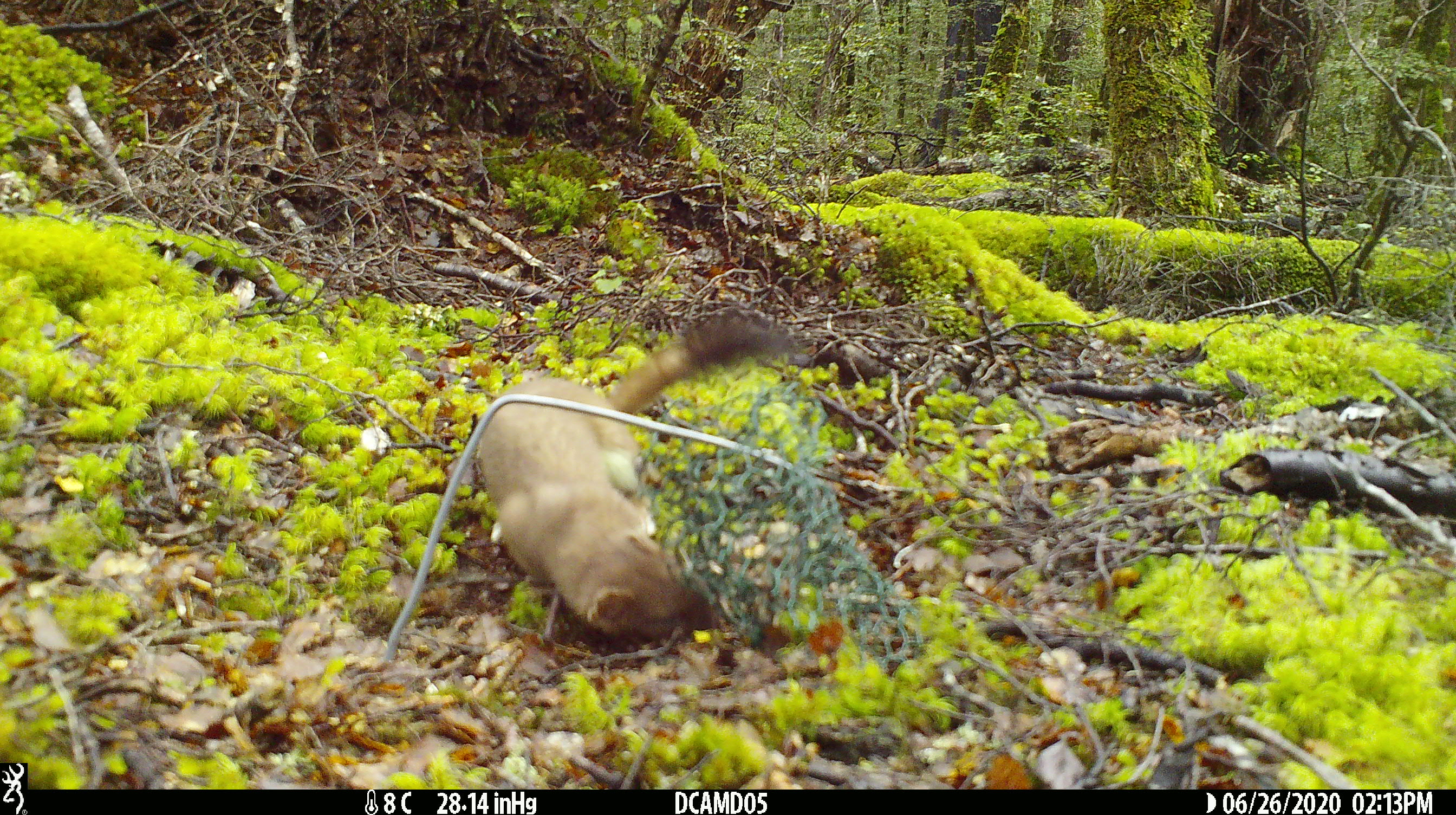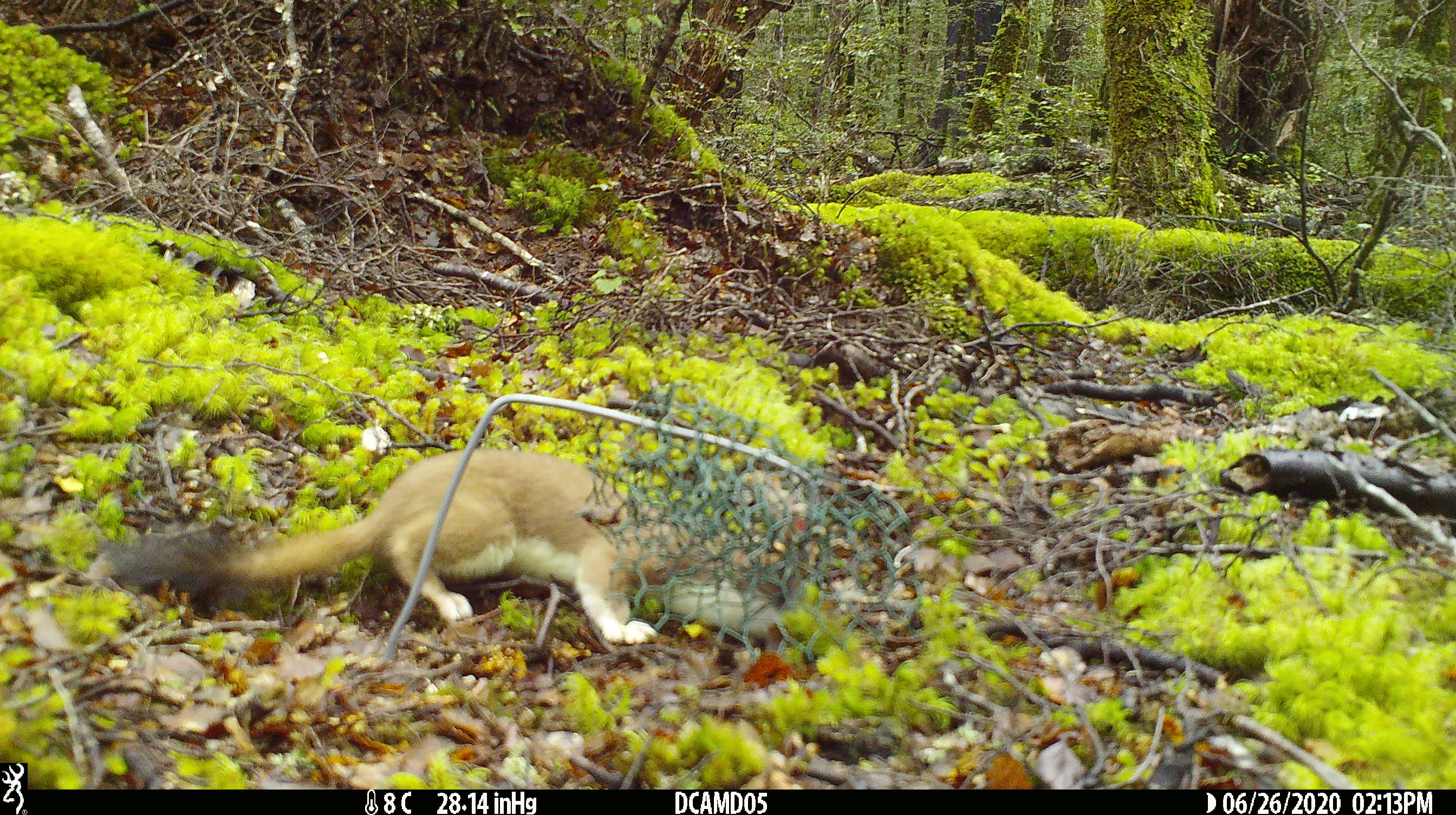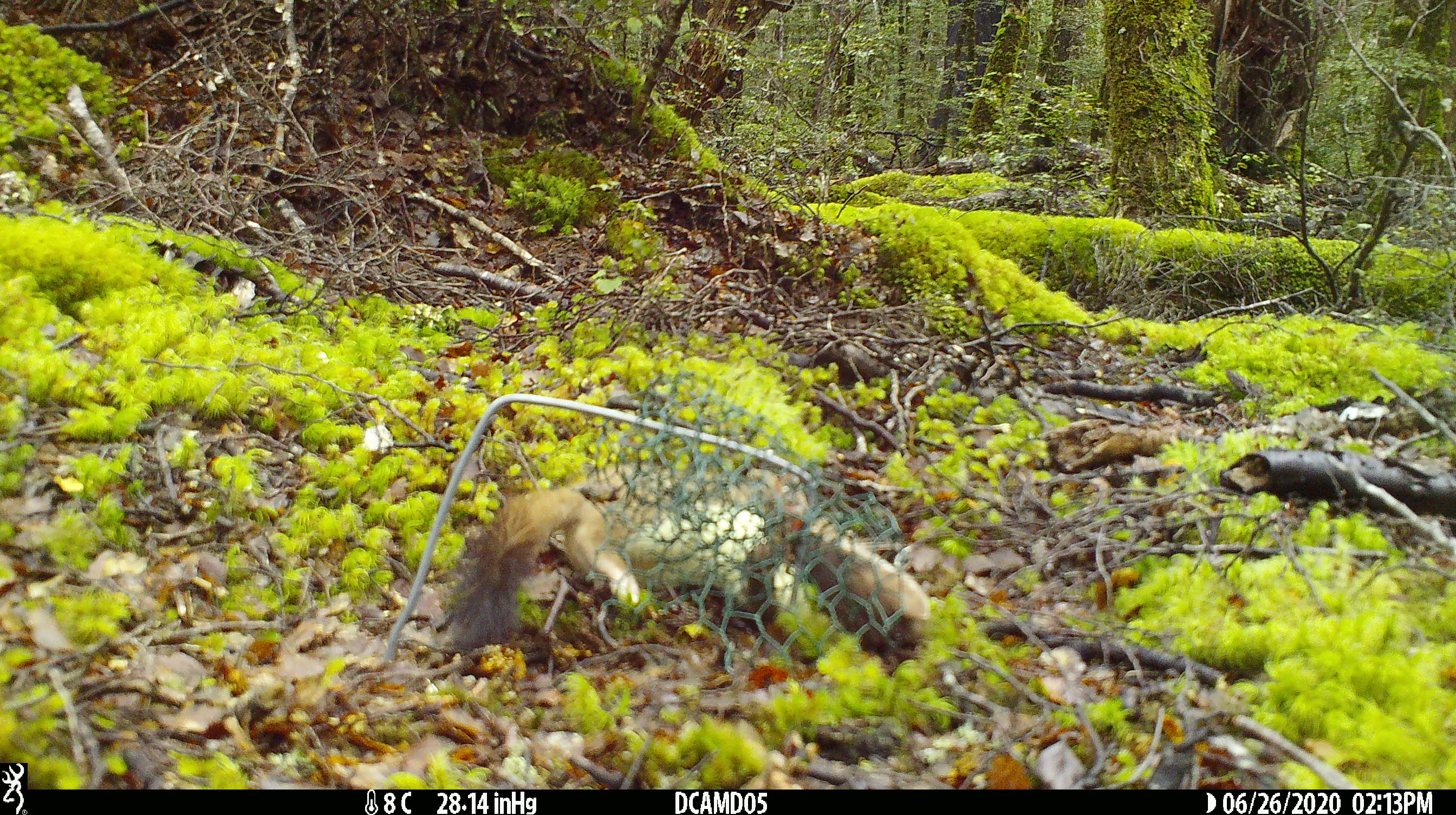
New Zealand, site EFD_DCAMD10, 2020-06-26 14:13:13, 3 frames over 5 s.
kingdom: Animalia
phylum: Chordata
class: Mammalia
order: Carnivora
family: Mustelidae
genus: Mustela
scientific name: Mustela erminea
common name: stoat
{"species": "stoat (Mustela erminea)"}